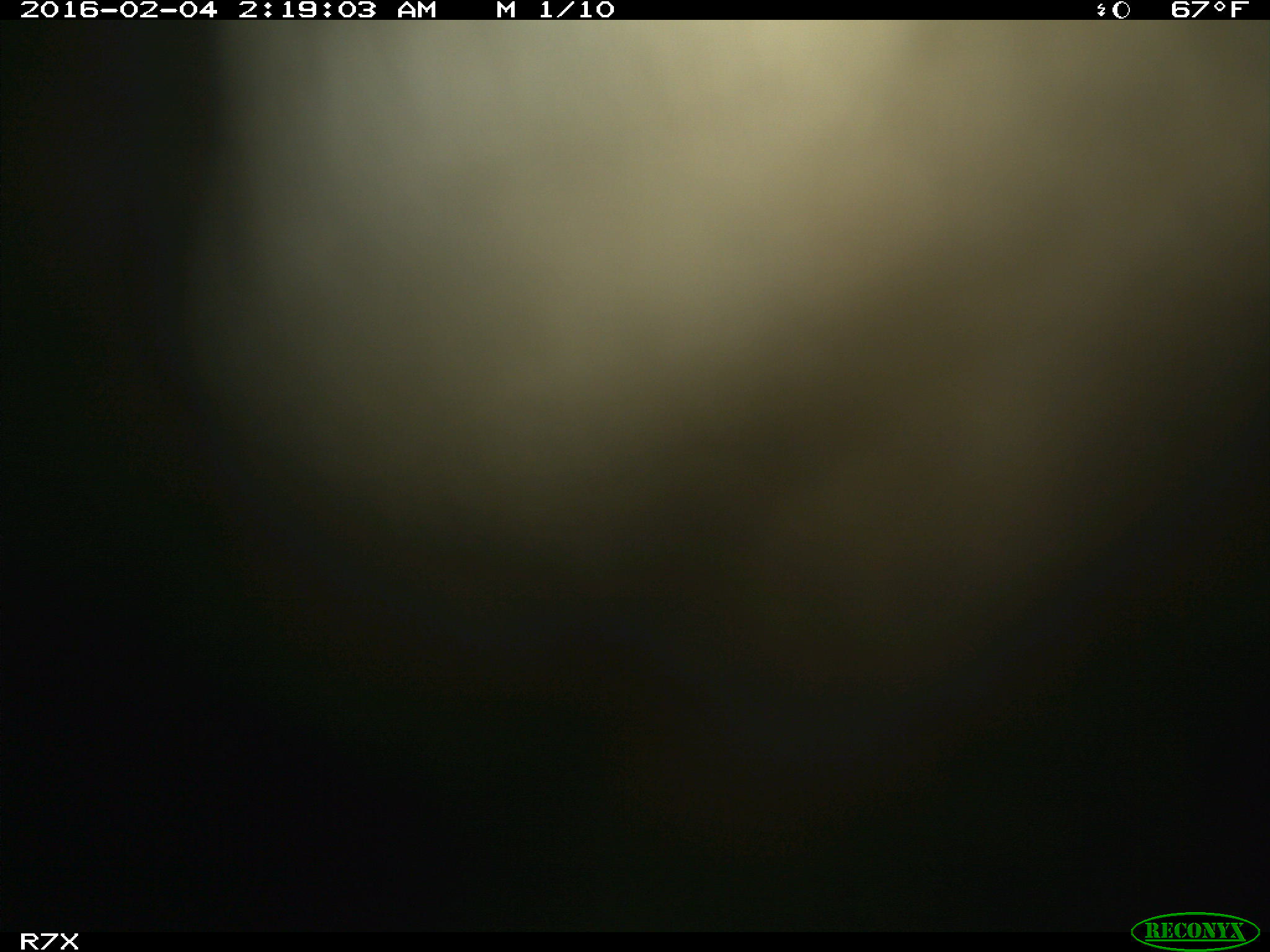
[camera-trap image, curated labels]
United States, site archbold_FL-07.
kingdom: Animalia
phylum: Chordata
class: Mammalia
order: Artiodactyla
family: Bovidae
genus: Bos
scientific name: Bos taurus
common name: domestic cow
Bos taurus (domestic cow).